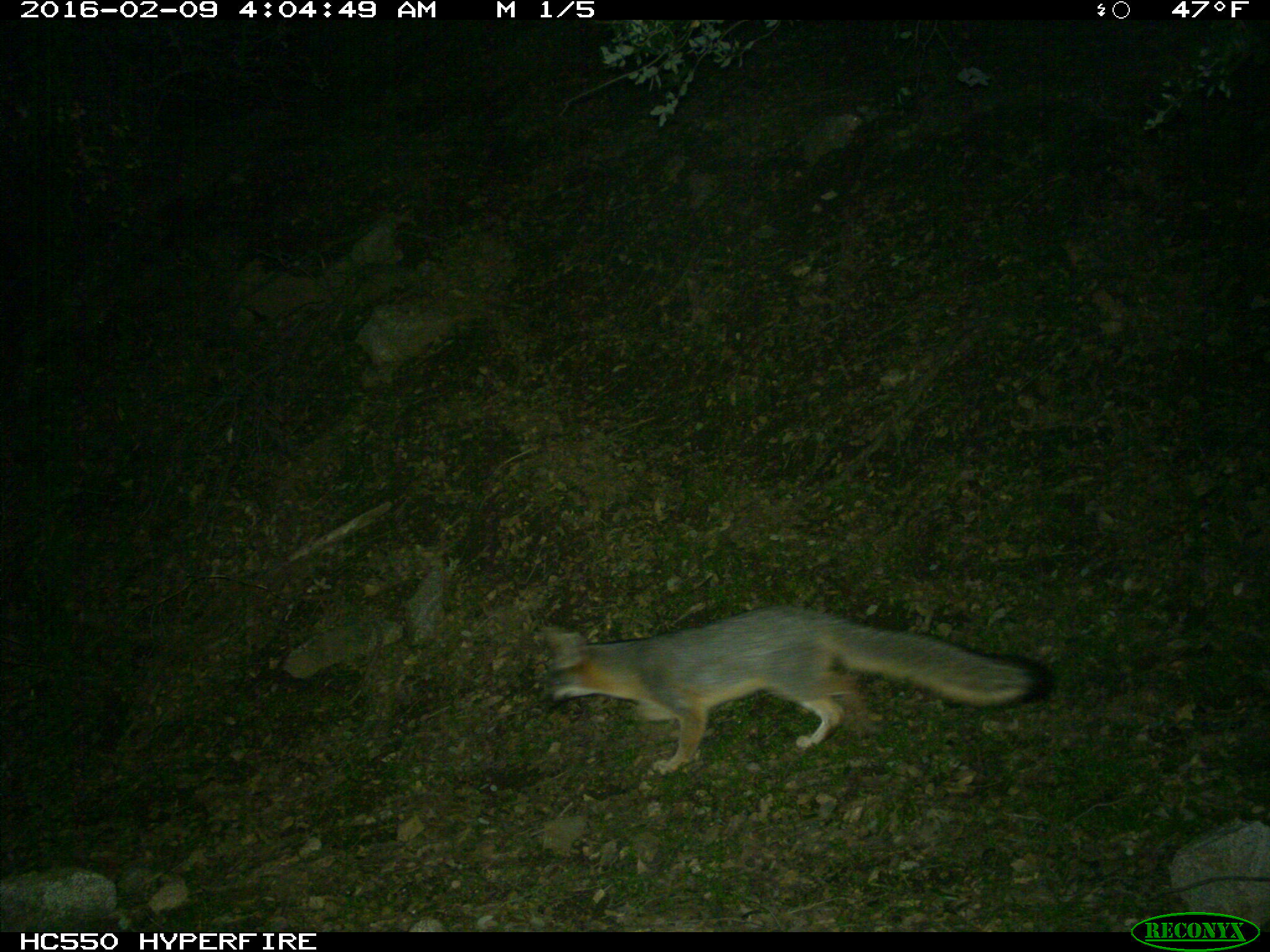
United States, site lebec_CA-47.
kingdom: Animalia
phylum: Chordata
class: Mammalia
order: Carnivora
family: Canidae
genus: Urocyon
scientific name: Urocyon cinereoargenteus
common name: gray fox